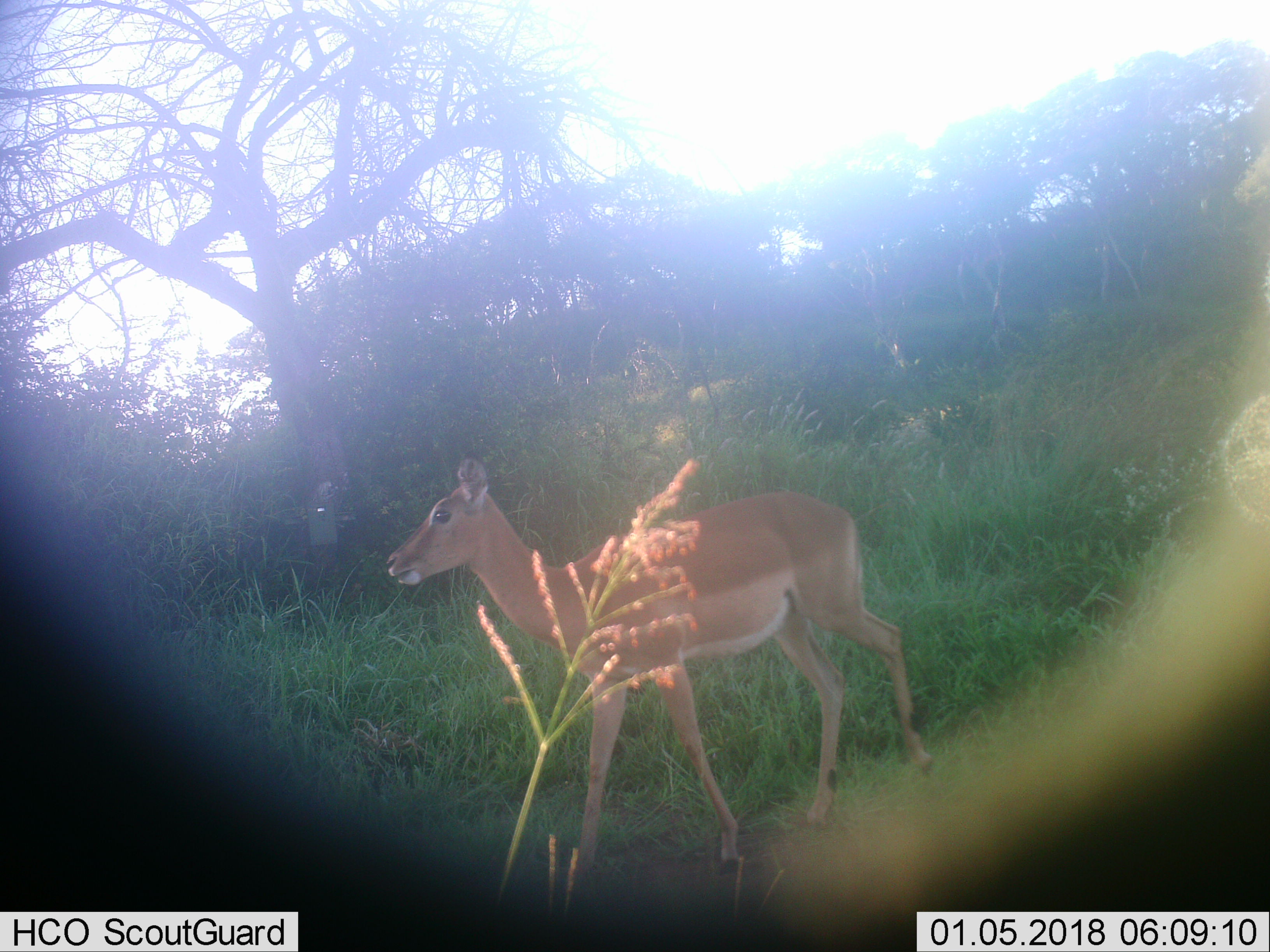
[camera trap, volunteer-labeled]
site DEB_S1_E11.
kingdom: Animalia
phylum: Chordata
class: Mammalia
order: Artiodactyla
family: Bovidae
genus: Aepyceros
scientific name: Aepyceros melampus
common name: impala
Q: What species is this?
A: Impala (Aepyceros melampus).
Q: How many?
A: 1.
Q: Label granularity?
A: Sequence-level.